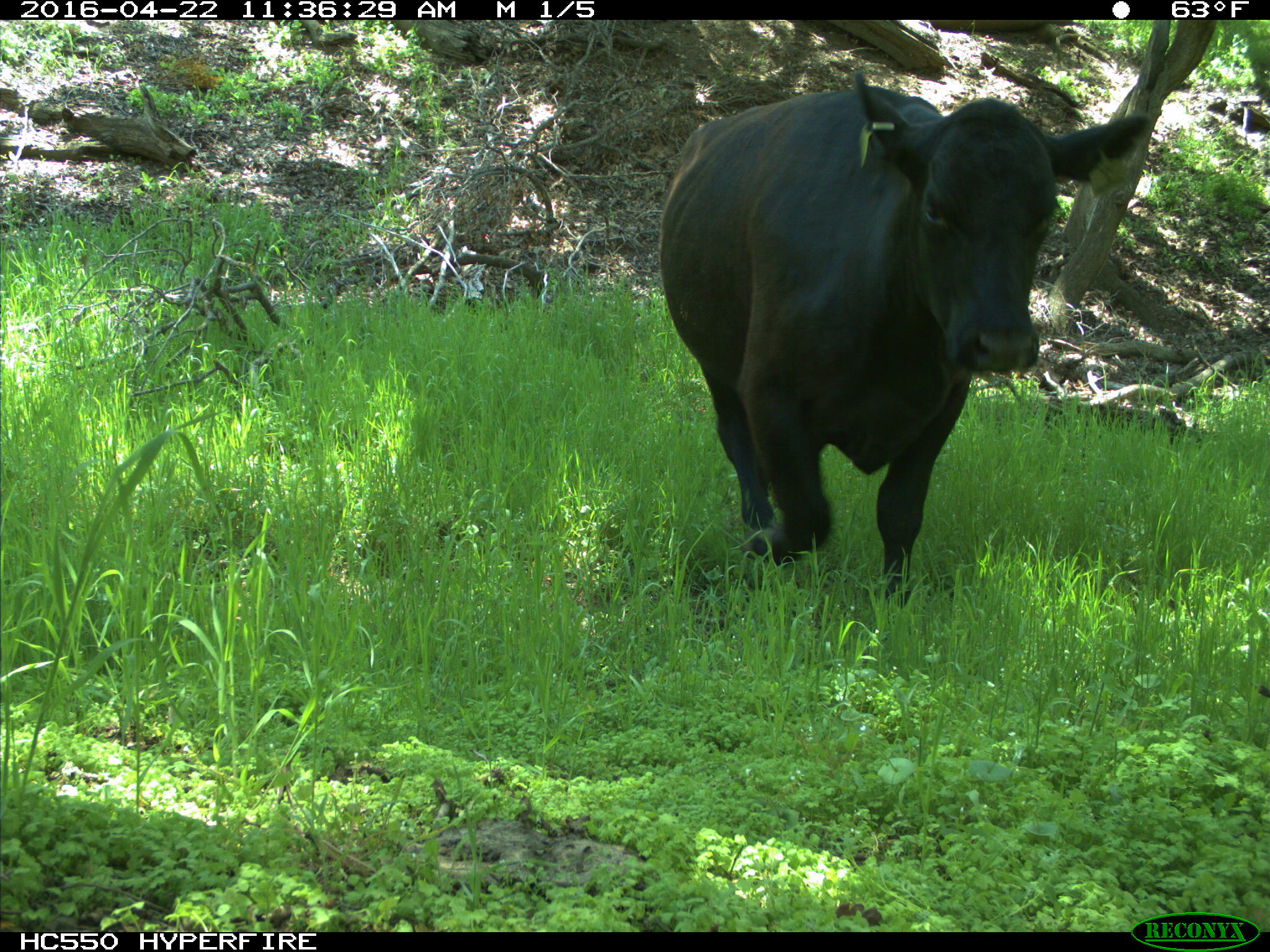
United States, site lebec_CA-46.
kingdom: Animalia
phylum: Chordata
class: Mammalia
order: Artiodactyla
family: Bovidae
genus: Bos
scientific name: Bos taurus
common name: domestic cow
Bos taurus (domestic cow).